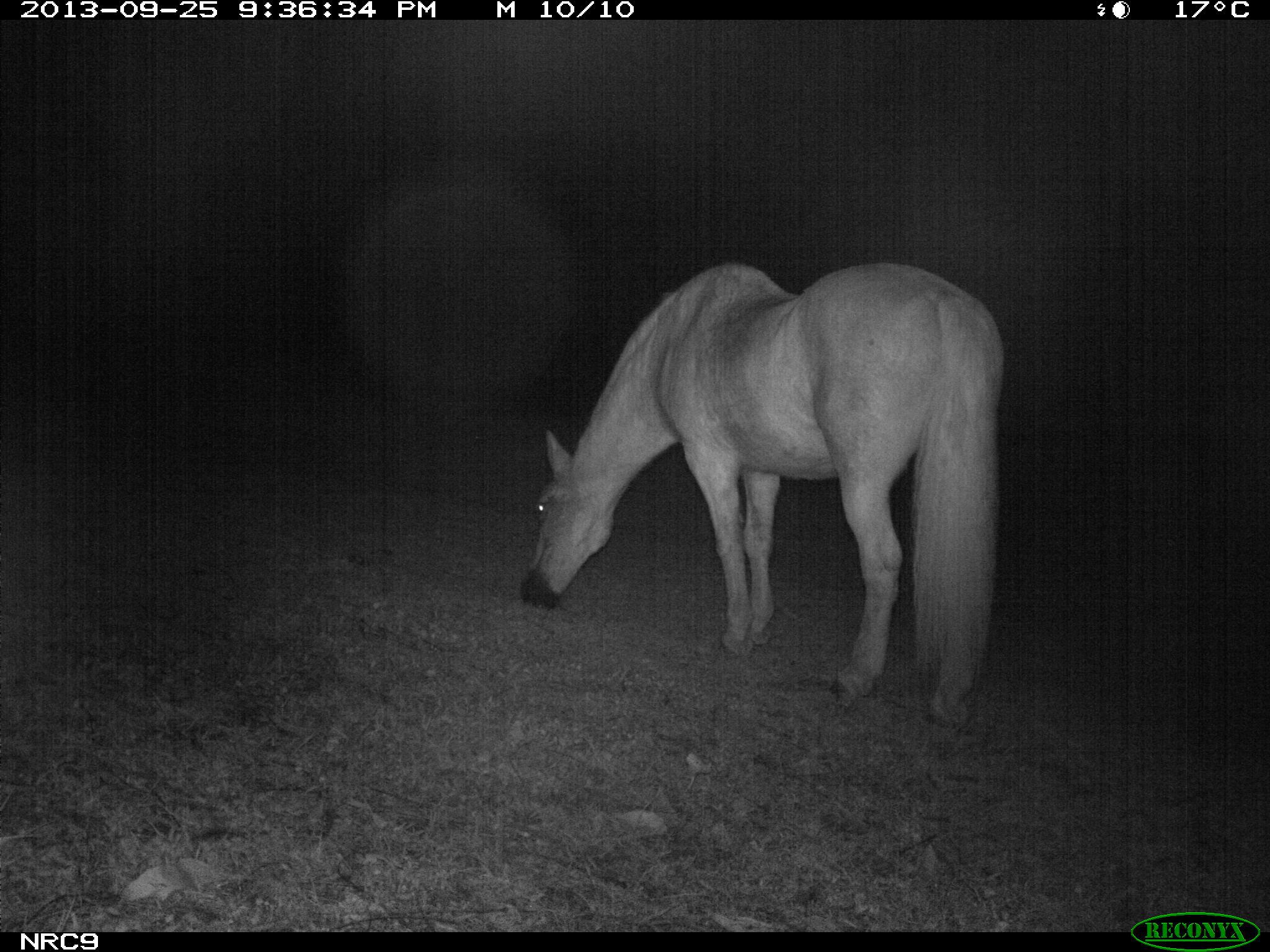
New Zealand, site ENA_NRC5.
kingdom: Animalia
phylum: Chordata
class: Mammalia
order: Perissodactyla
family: Equidae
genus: Equus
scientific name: Equus caballus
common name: horse